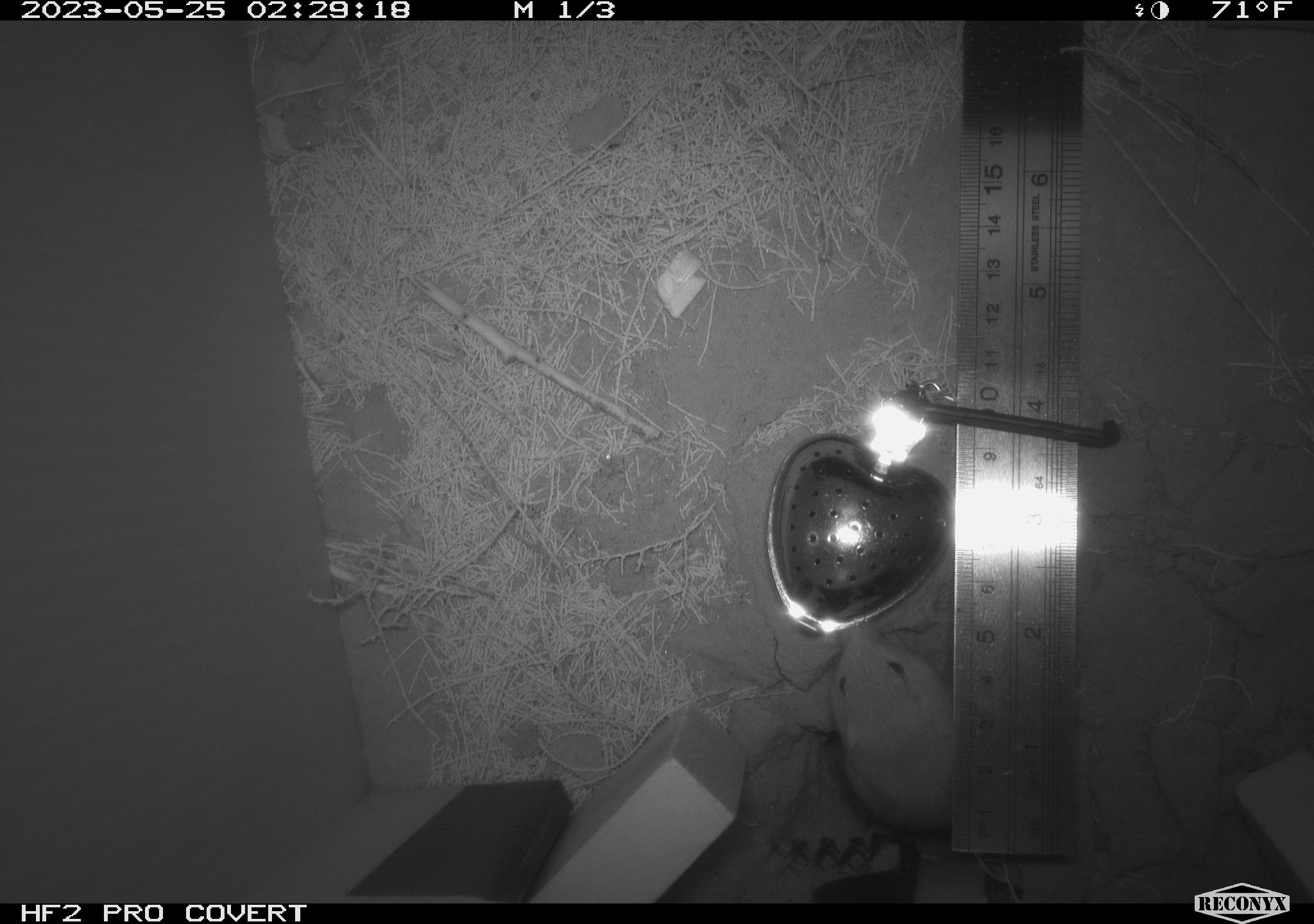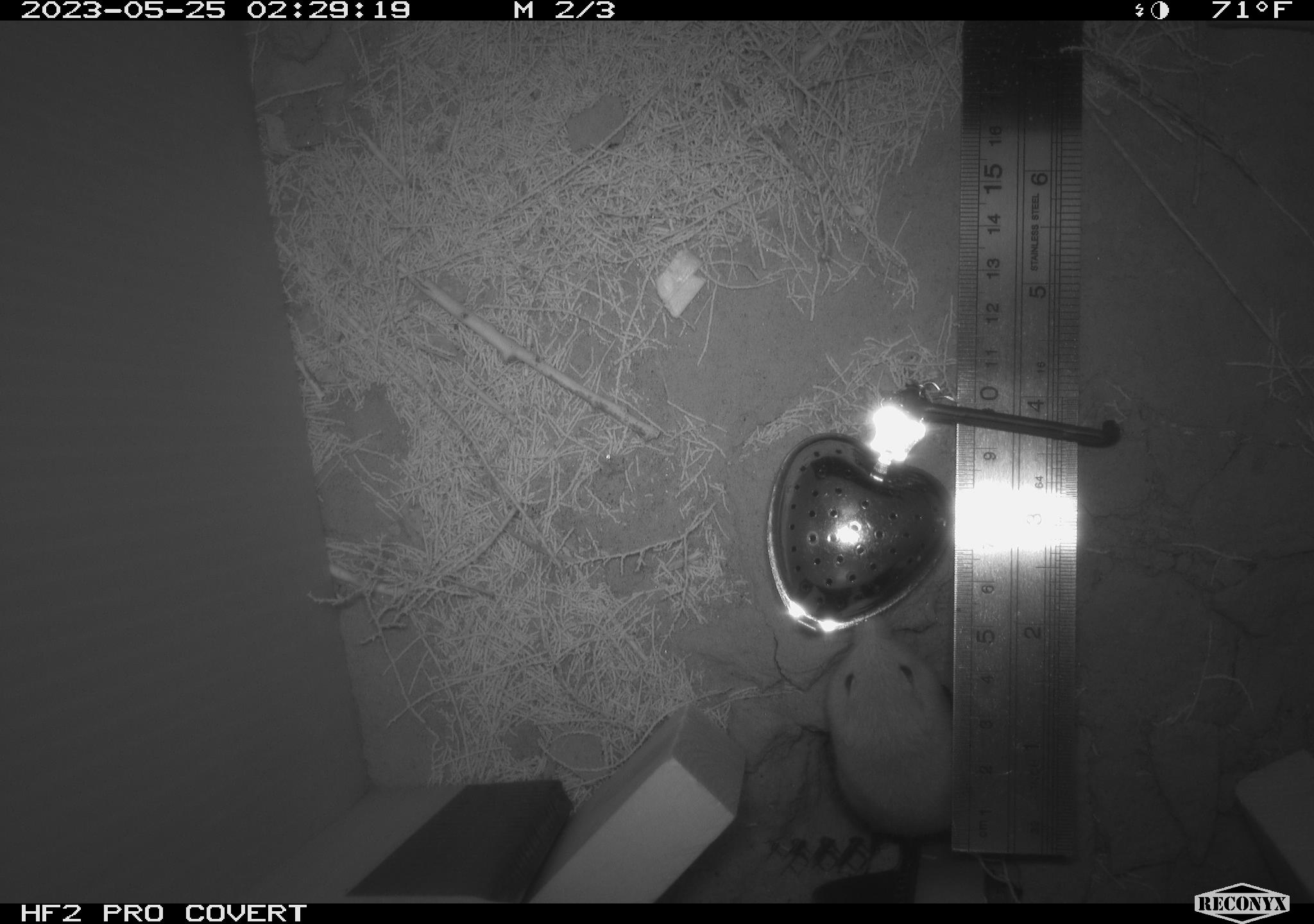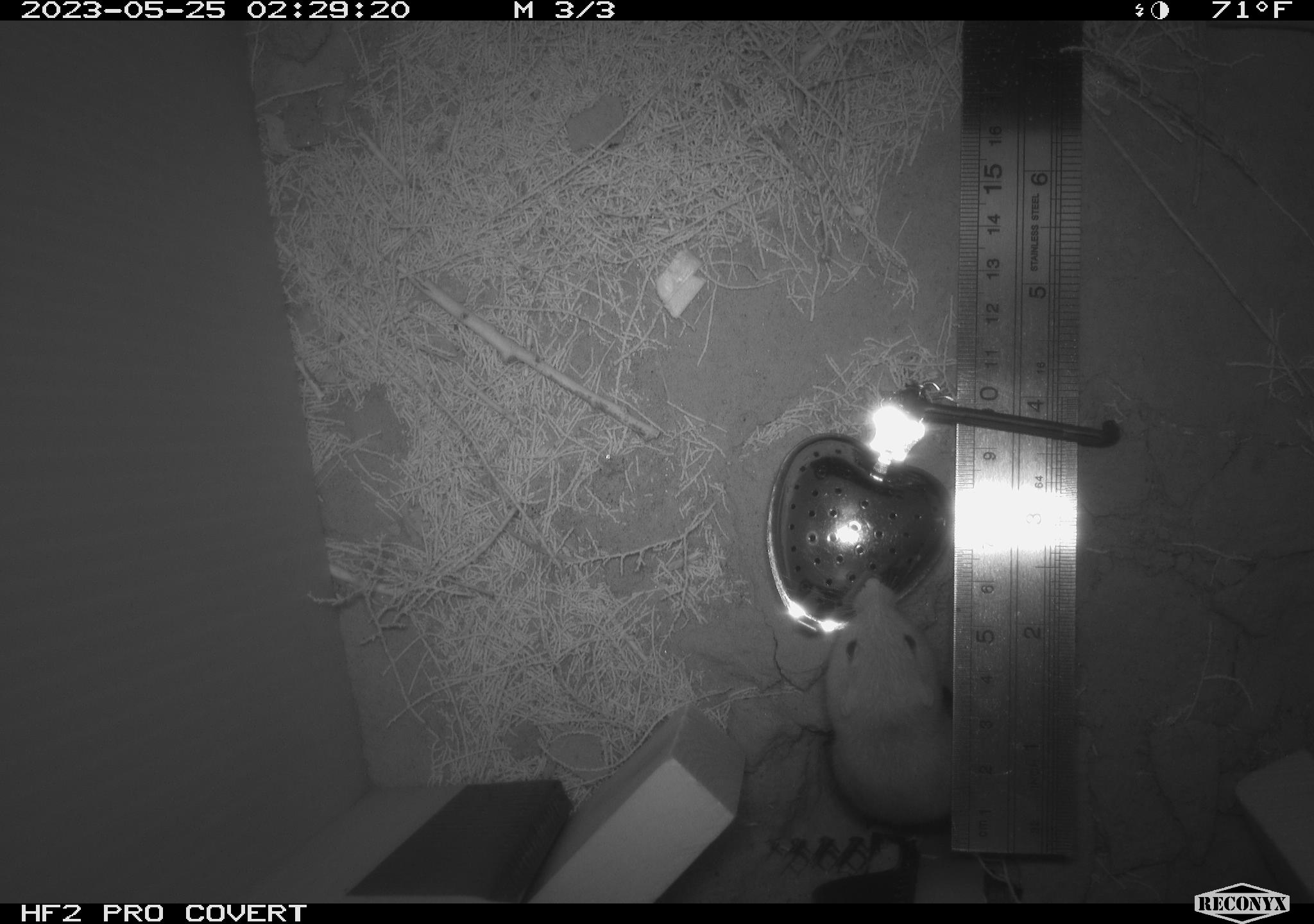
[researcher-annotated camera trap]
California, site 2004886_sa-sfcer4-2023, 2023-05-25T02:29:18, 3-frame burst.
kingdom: Animalia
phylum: Chordata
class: Mammalia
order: Rodentia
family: Heteromyidae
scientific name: Heteromyidae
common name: kangaroo rats and pocket mice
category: heteromyidae family